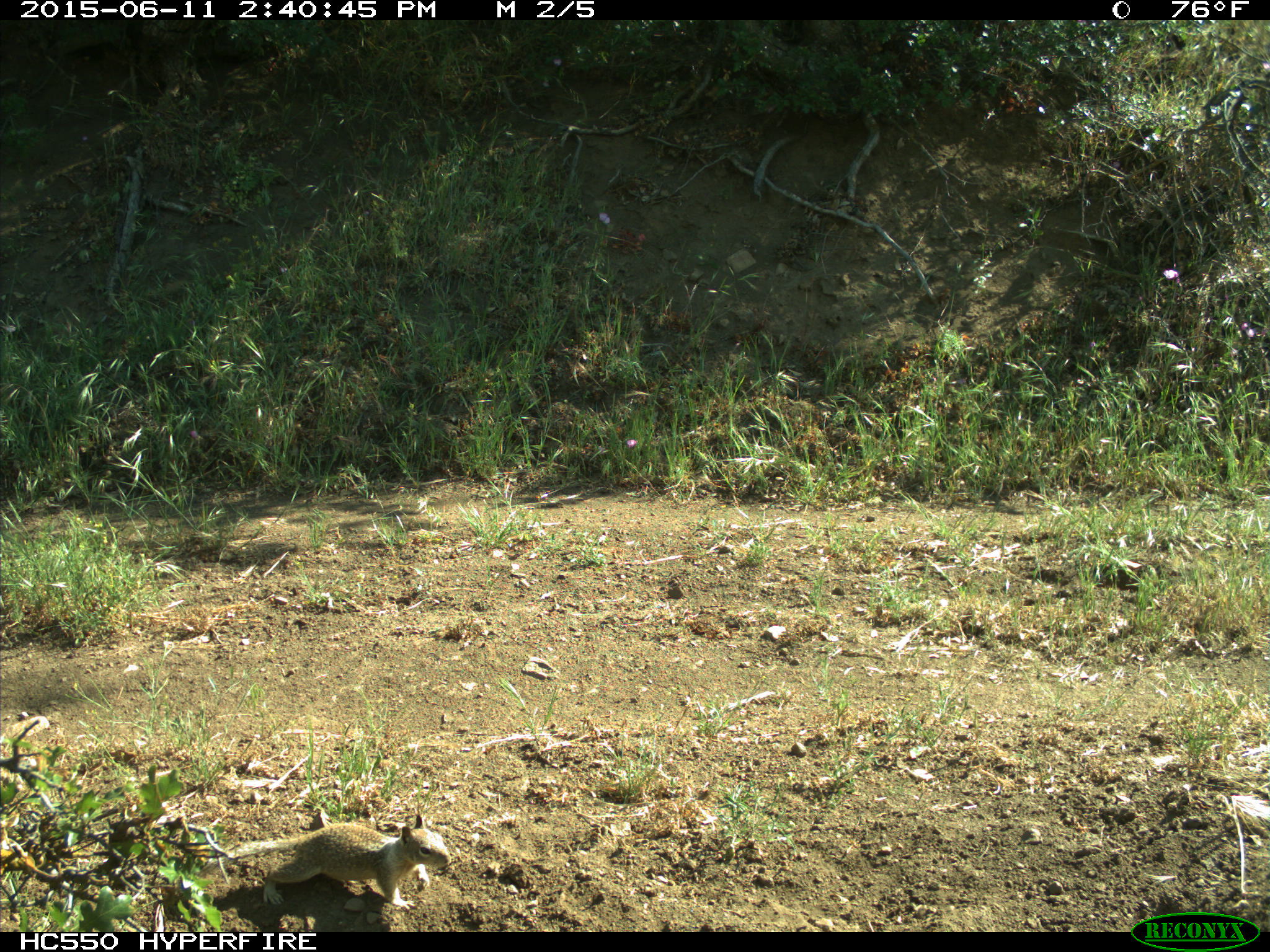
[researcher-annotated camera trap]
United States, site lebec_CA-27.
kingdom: Animalia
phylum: Chordata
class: Mammalia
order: Rodentia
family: Sciuridae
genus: Otospermophilus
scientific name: Otospermophilus beecheyi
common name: california ground squirrel